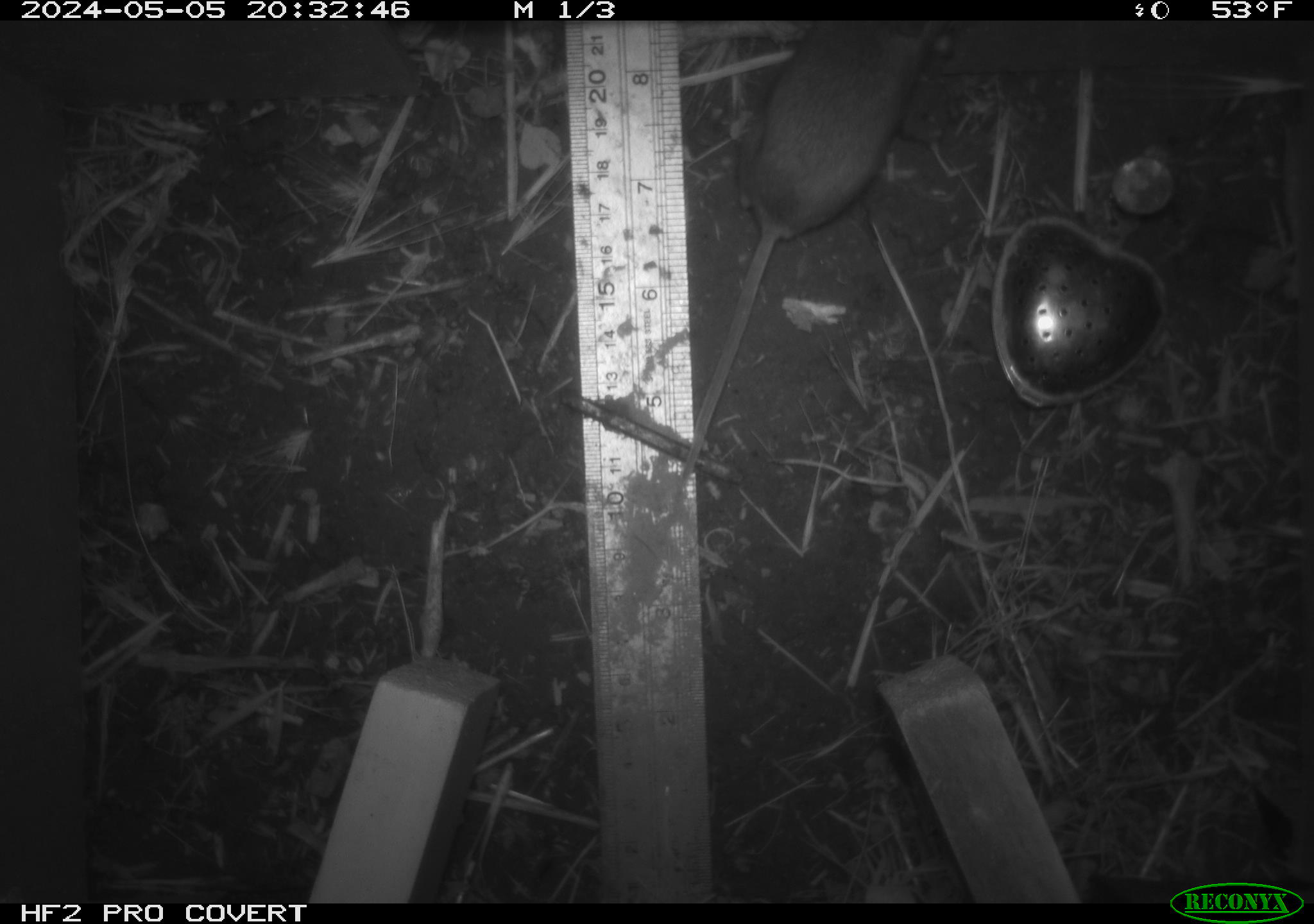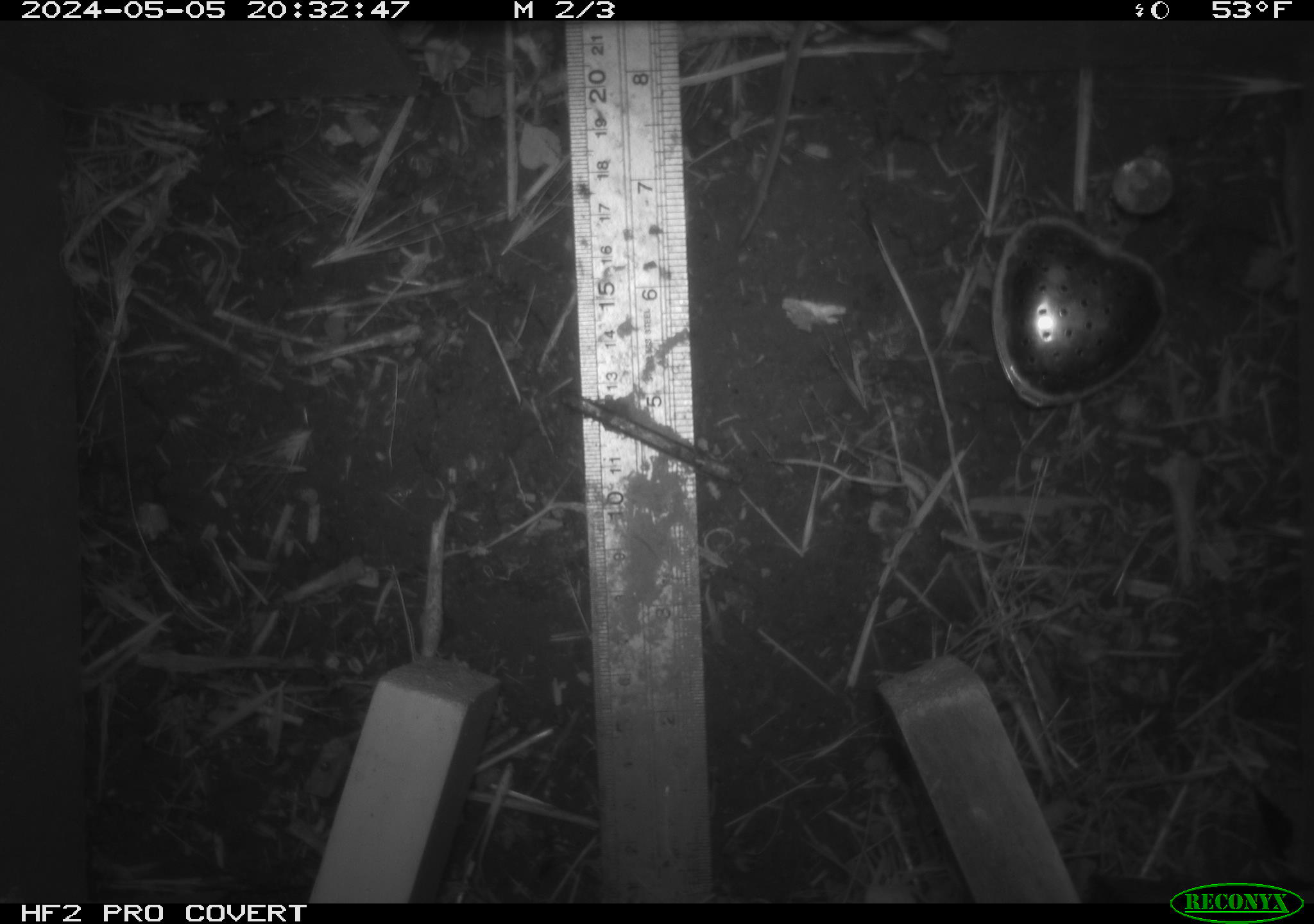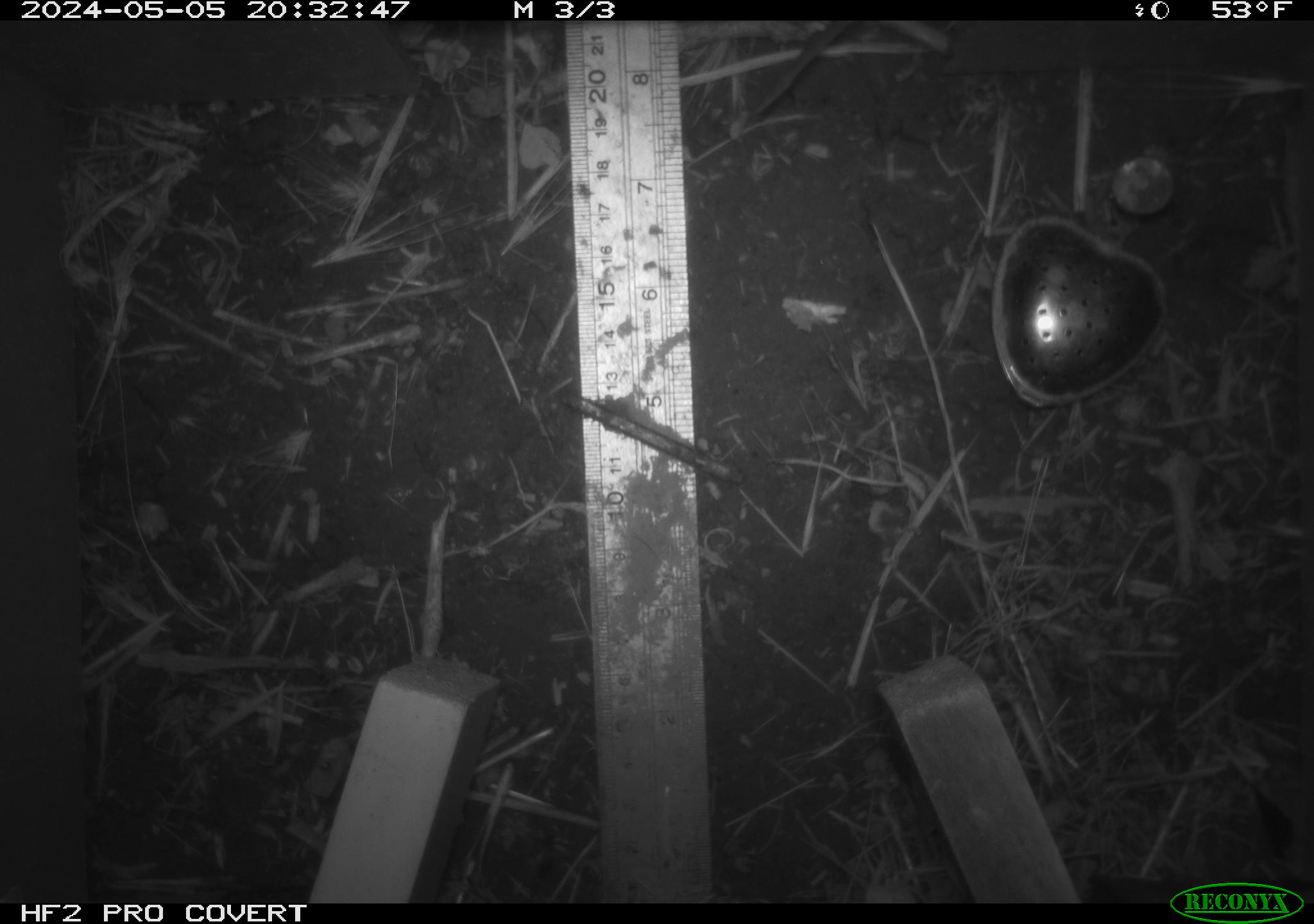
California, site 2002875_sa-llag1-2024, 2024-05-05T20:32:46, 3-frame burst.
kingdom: Animalia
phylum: Chordata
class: Mammalia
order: Rodentia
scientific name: Rodentia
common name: mouse species